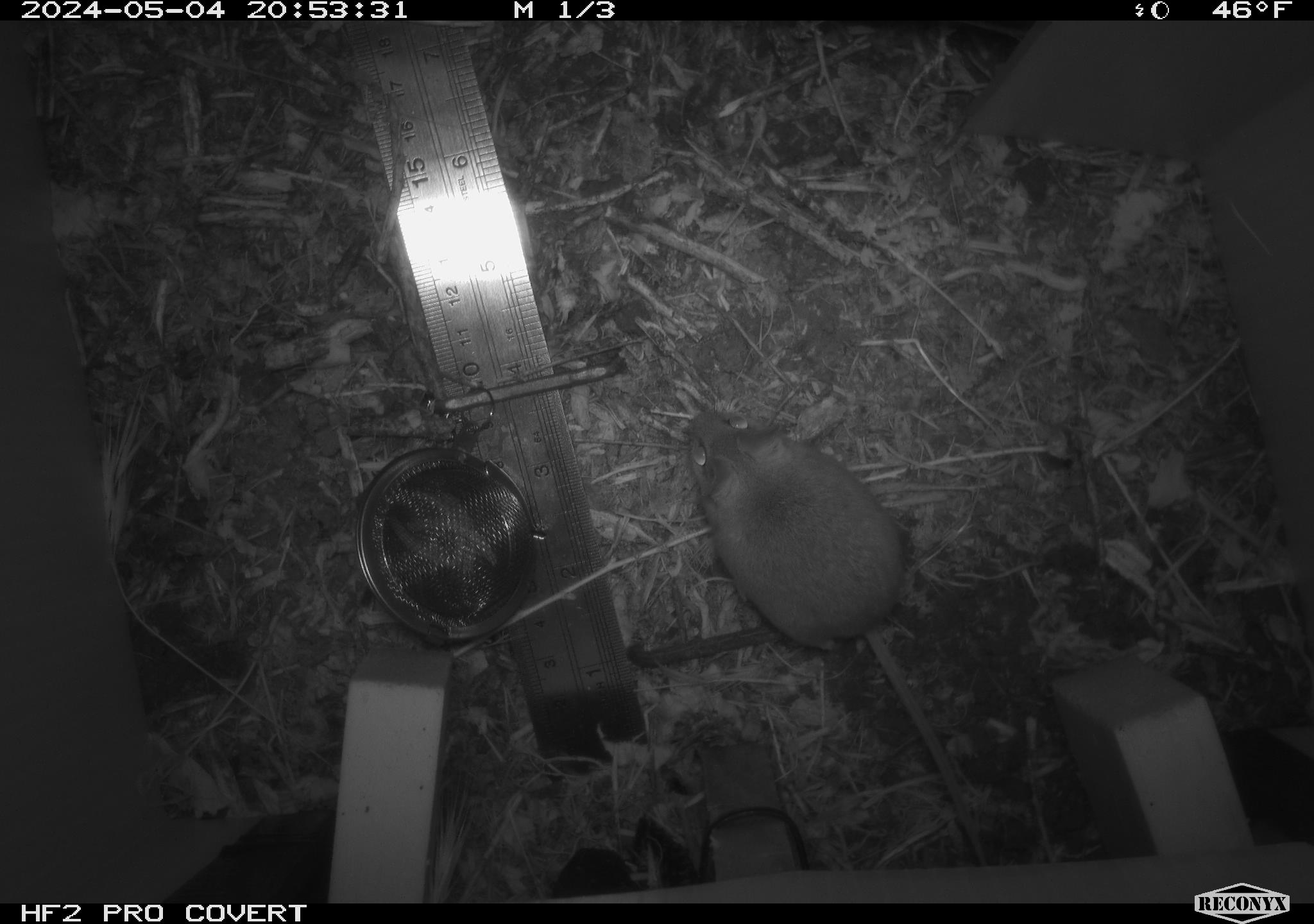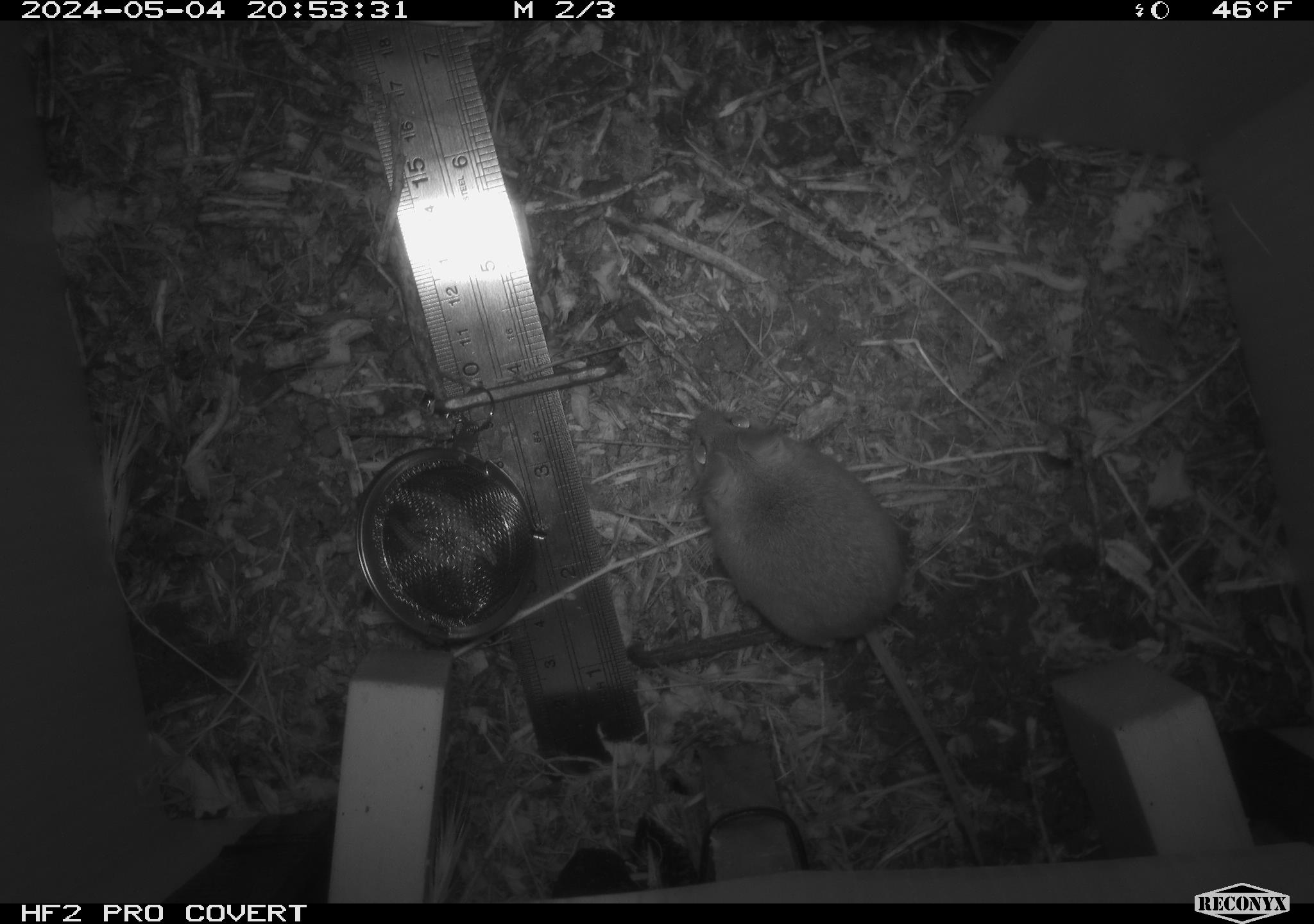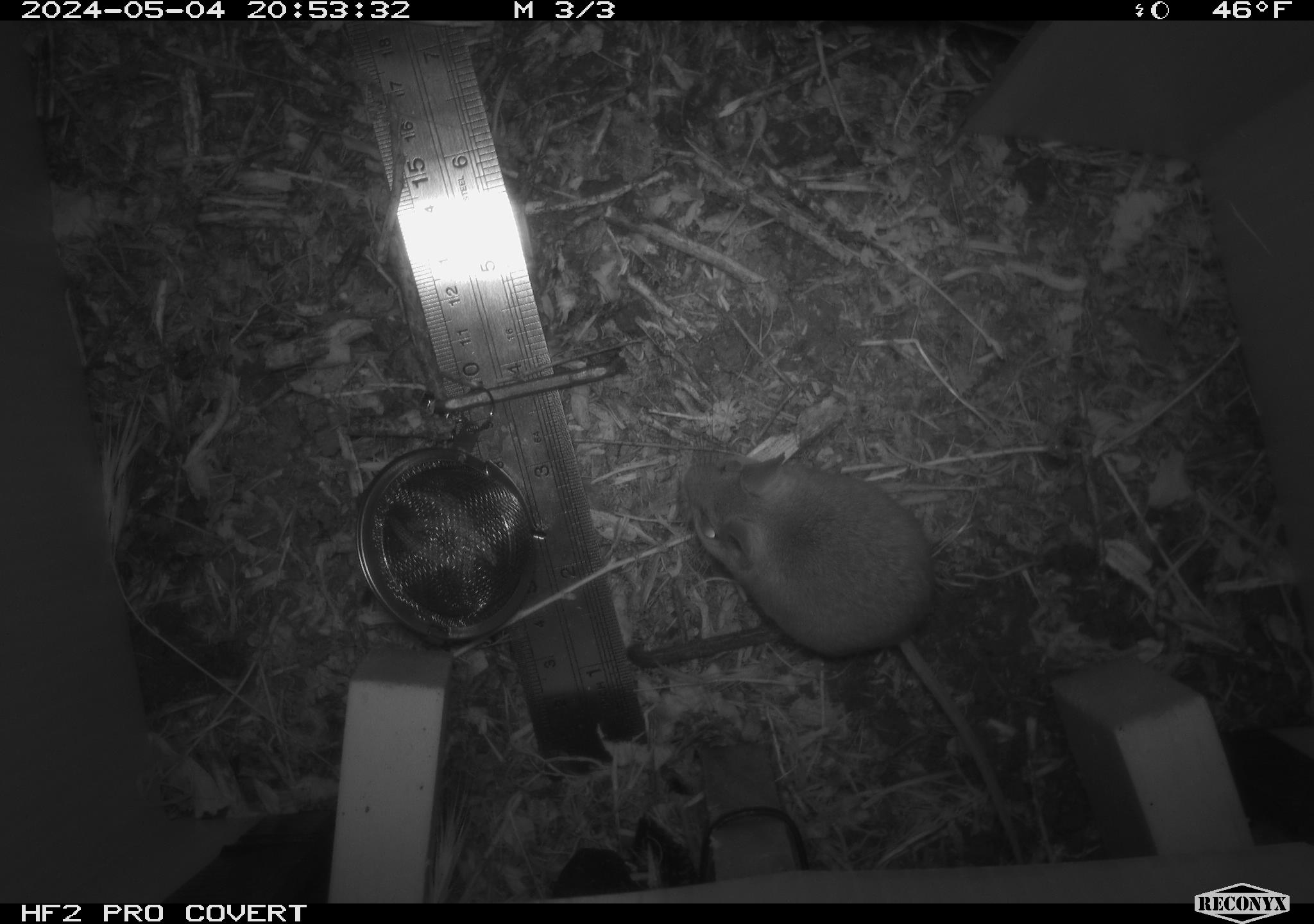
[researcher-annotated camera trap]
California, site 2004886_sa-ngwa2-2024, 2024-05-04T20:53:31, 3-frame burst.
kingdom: Animalia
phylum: Chordata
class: Mammalia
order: Rodentia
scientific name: Rodentia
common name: mouse species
Mouse species (Rodentia).